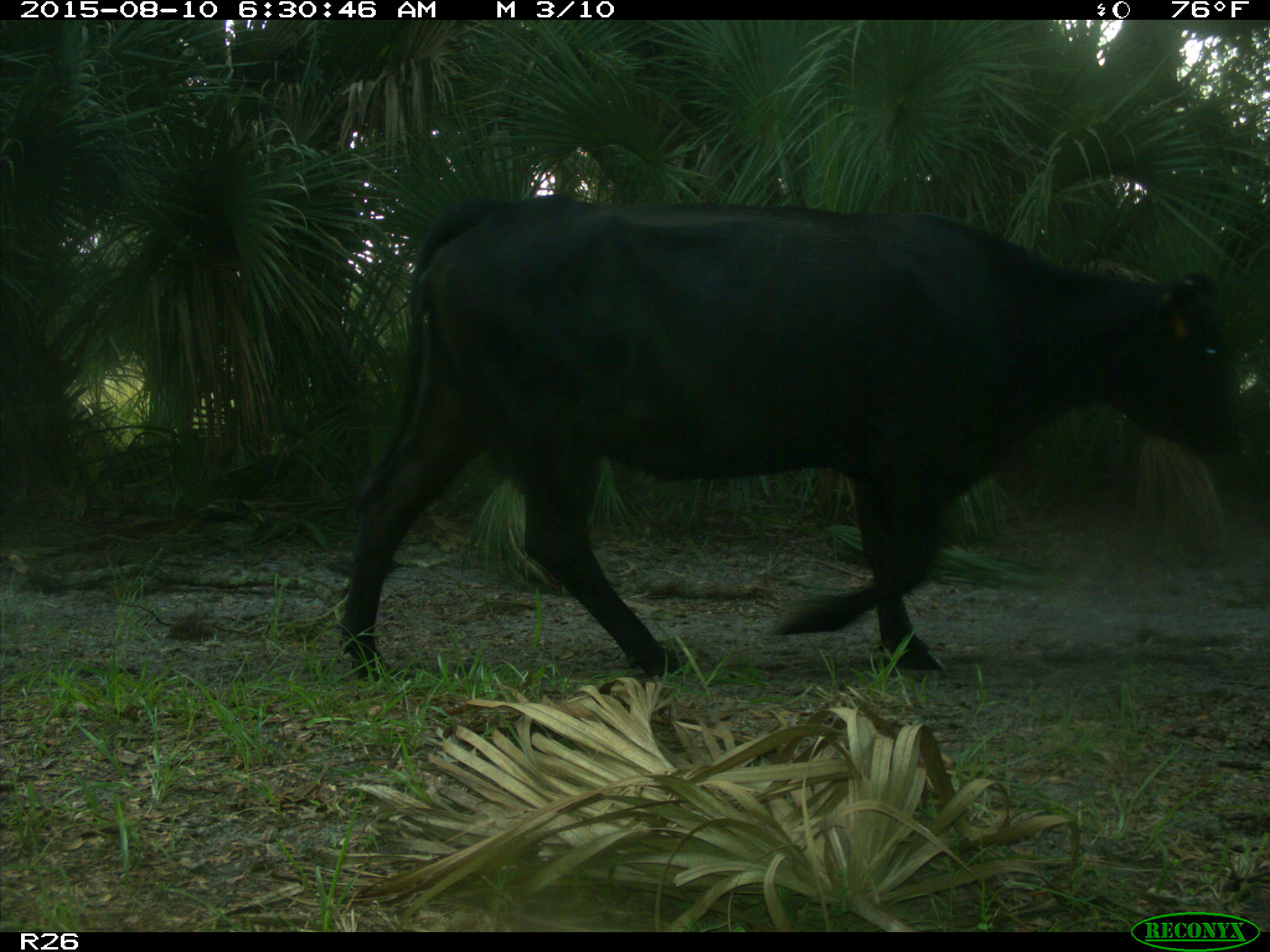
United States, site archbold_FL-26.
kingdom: Animalia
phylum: Chordata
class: Mammalia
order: Artiodactyla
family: Bovidae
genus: Bos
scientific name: Bos taurus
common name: domestic cow